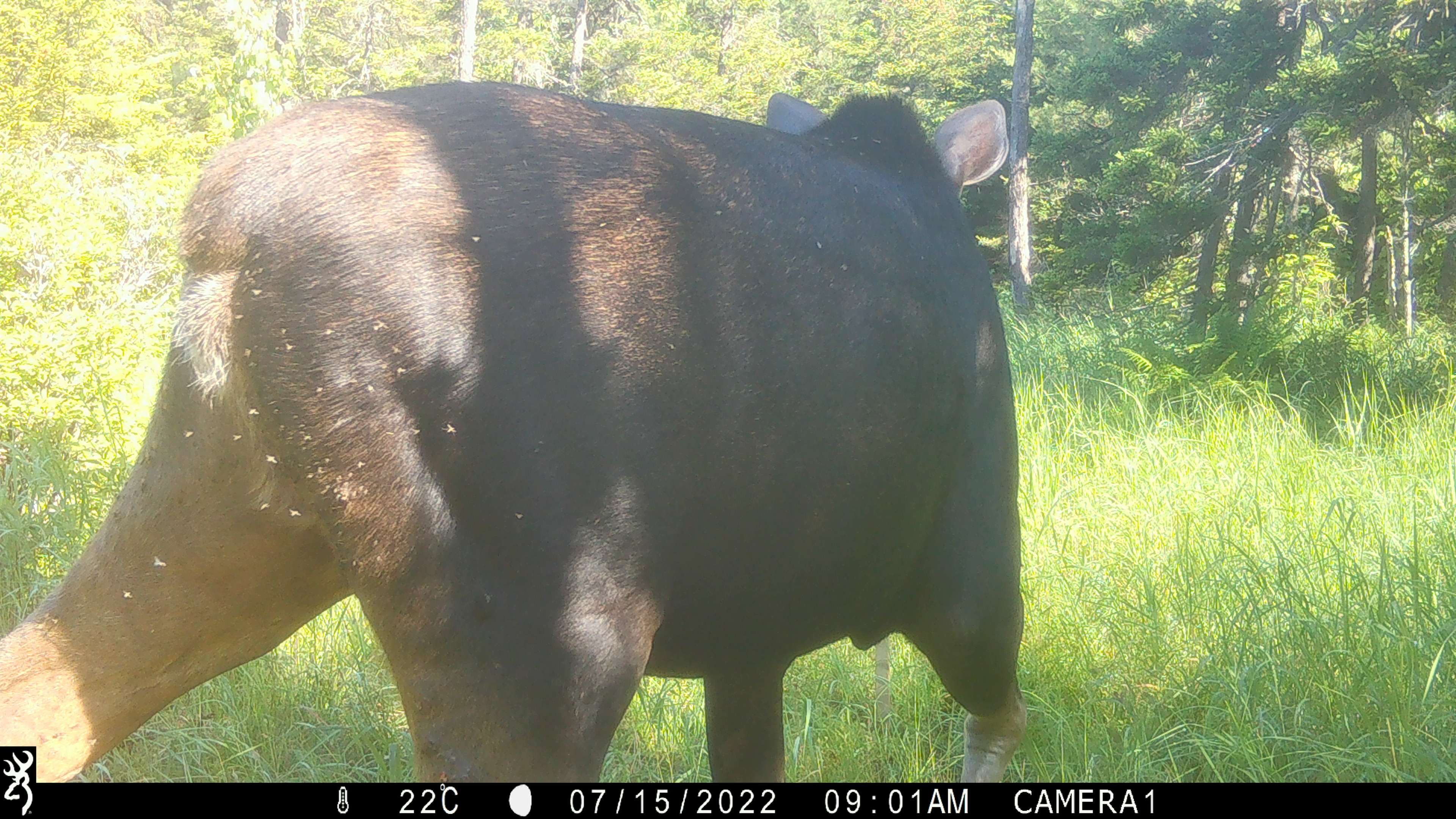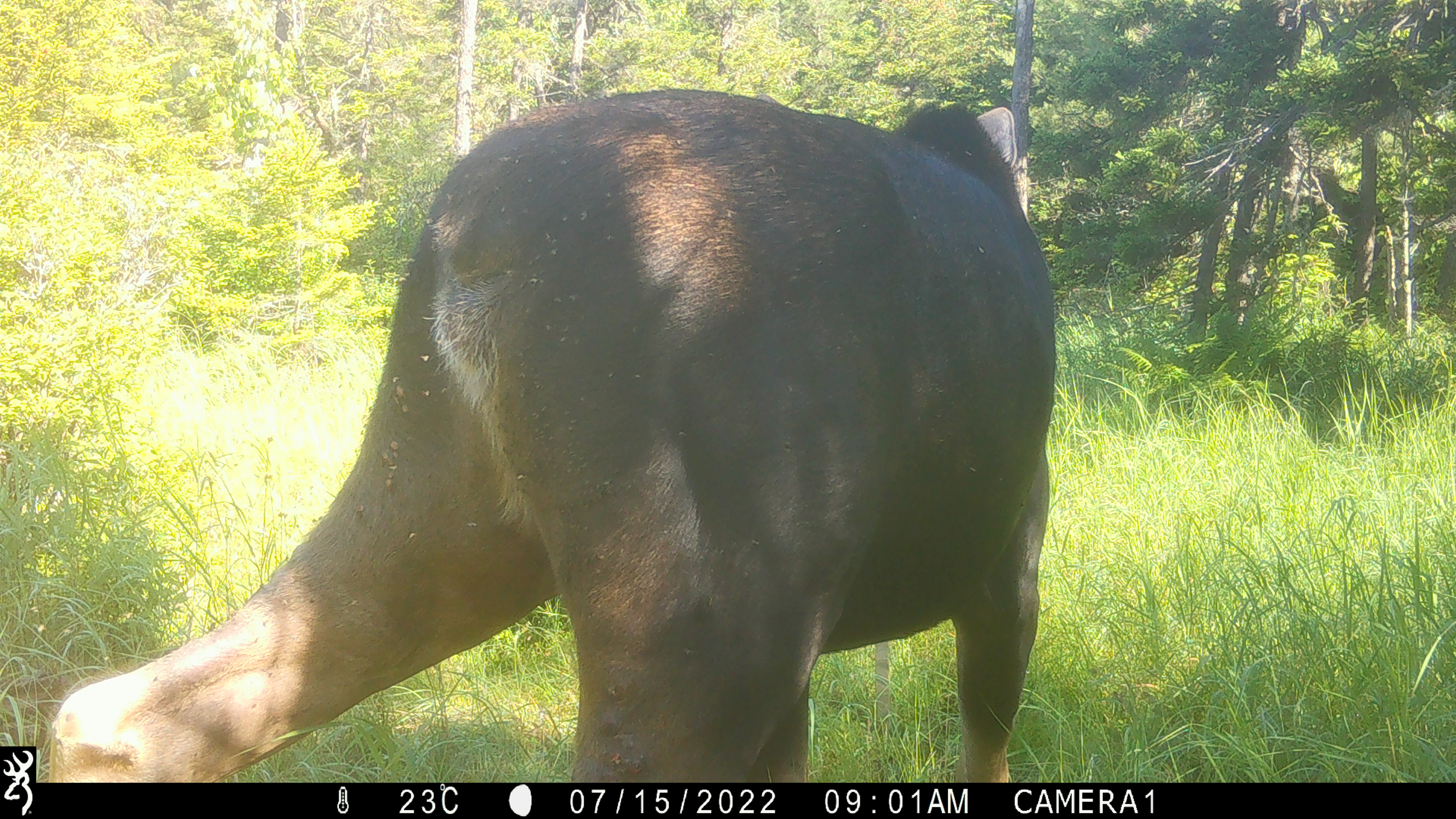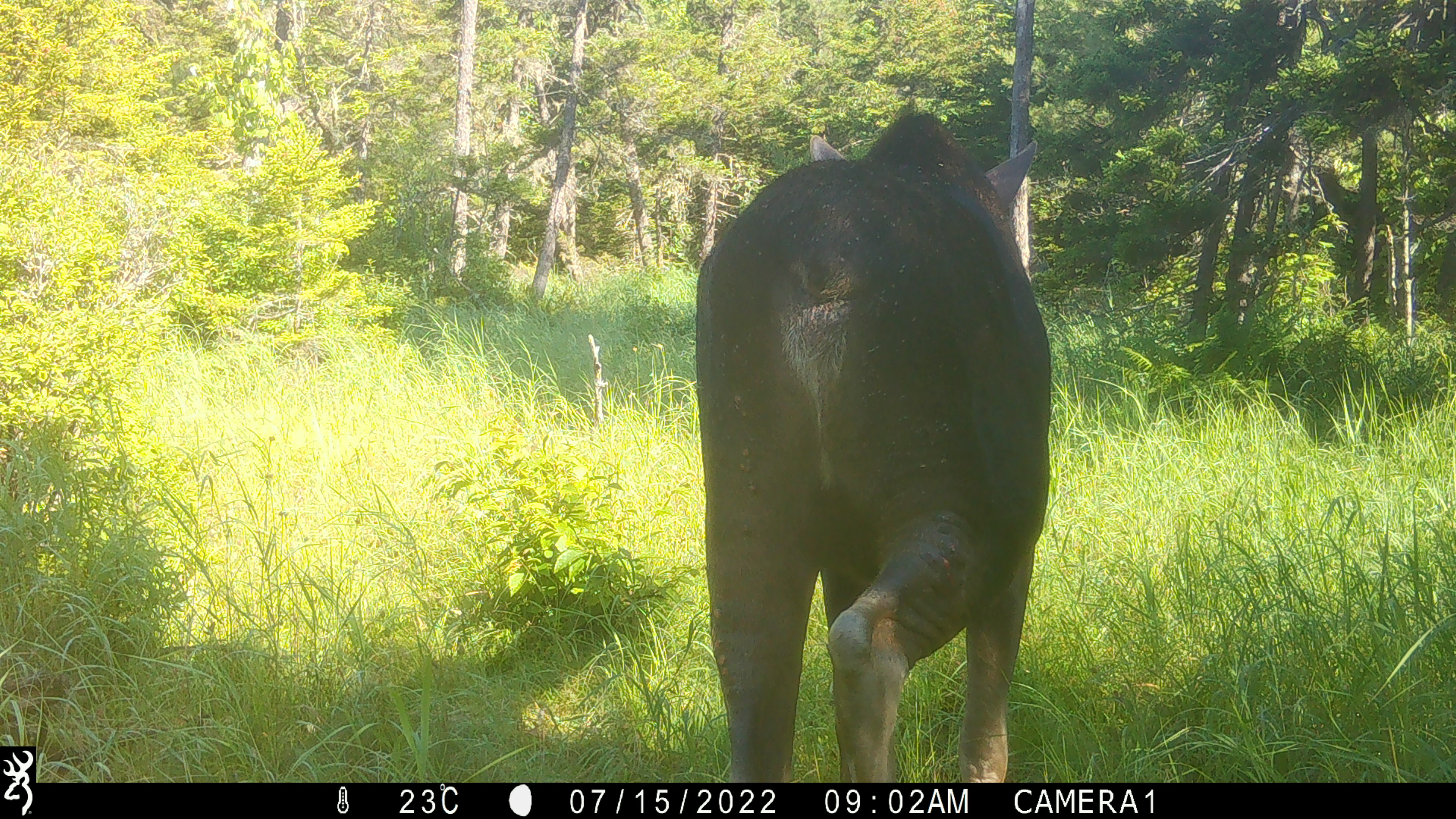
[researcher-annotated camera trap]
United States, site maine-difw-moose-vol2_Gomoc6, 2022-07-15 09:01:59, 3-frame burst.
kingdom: Animalia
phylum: Chordata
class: Mammalia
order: Artiodactyla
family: Cervidae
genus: Alces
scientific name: Alces alces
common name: moose